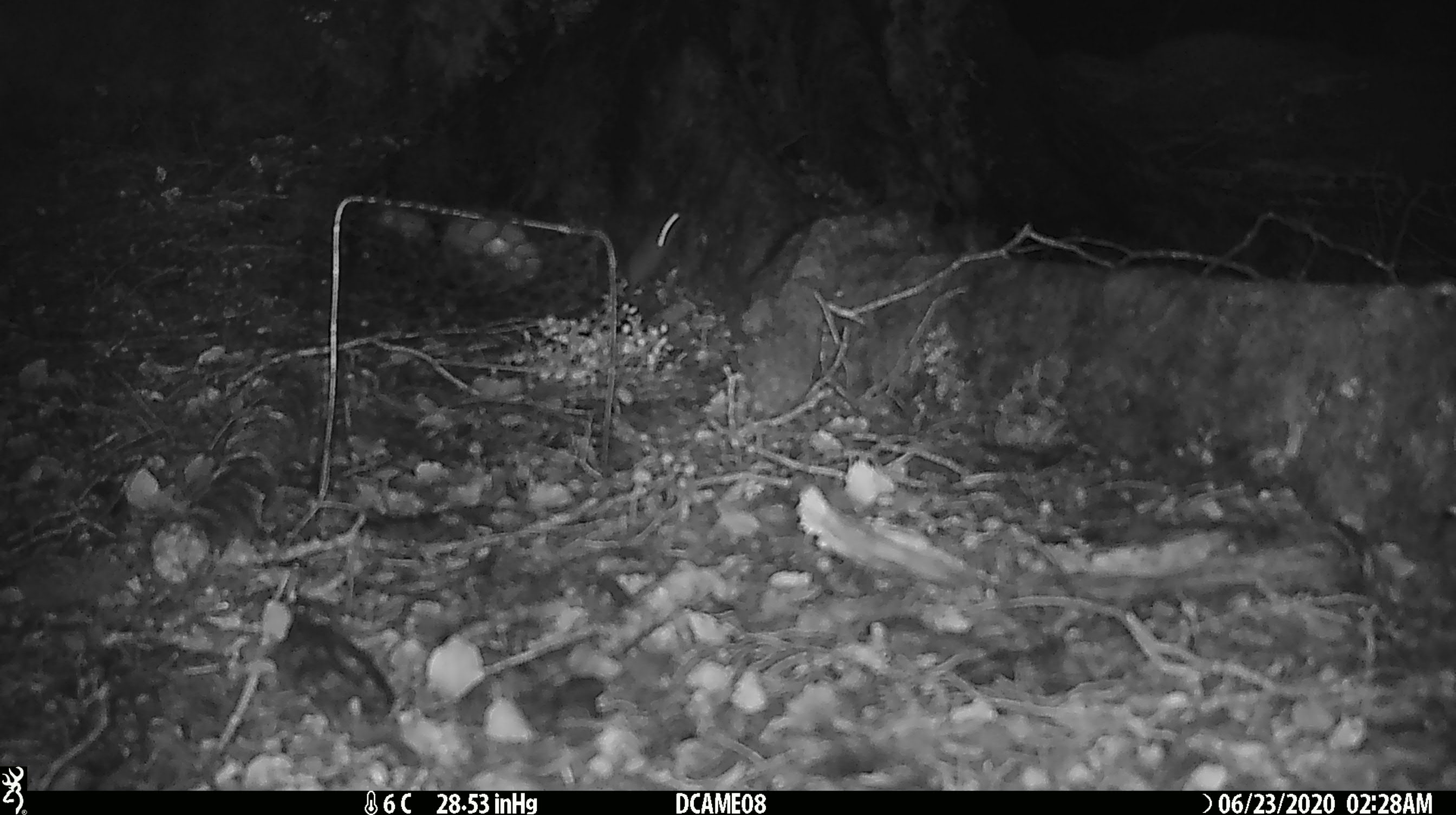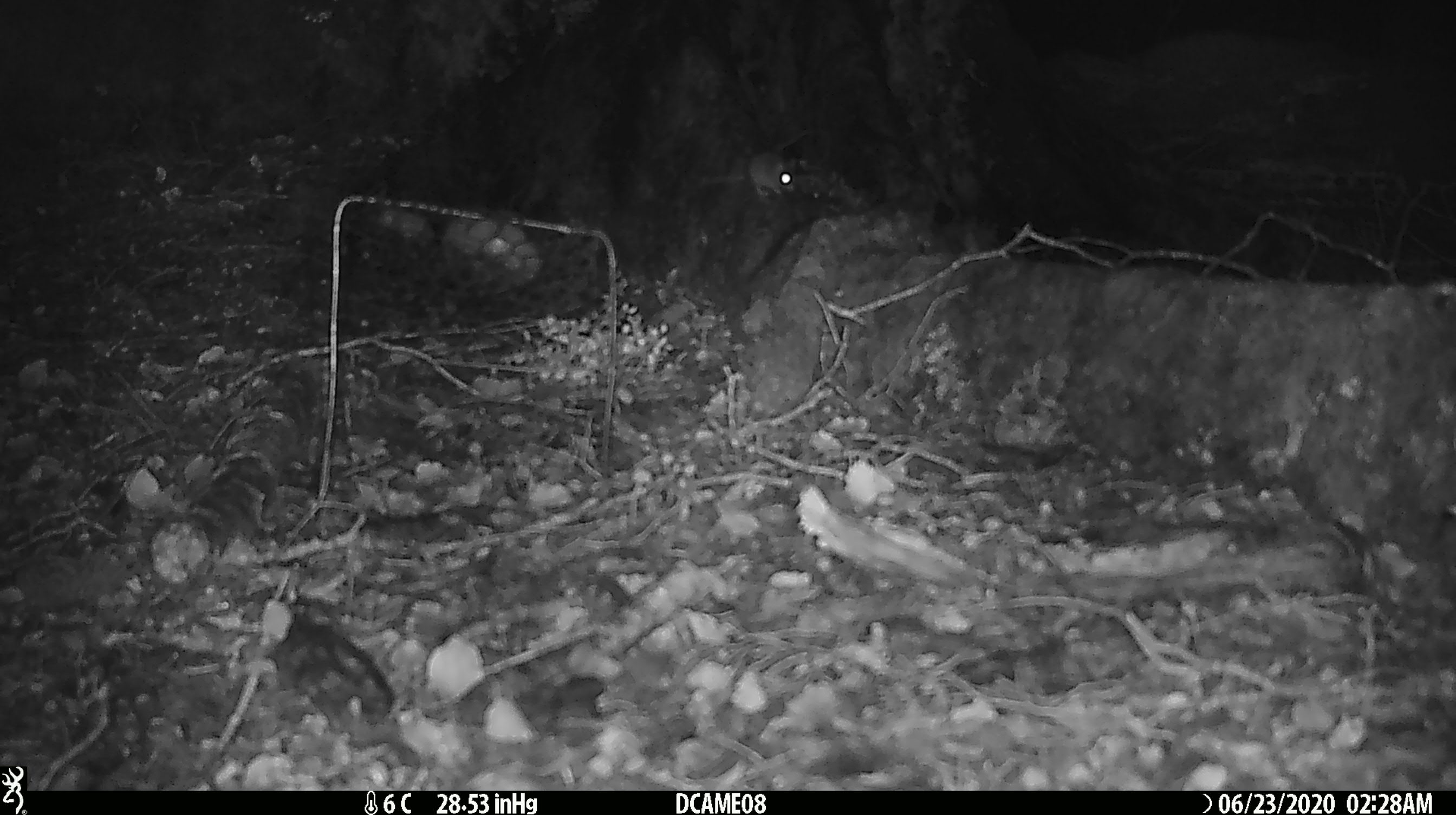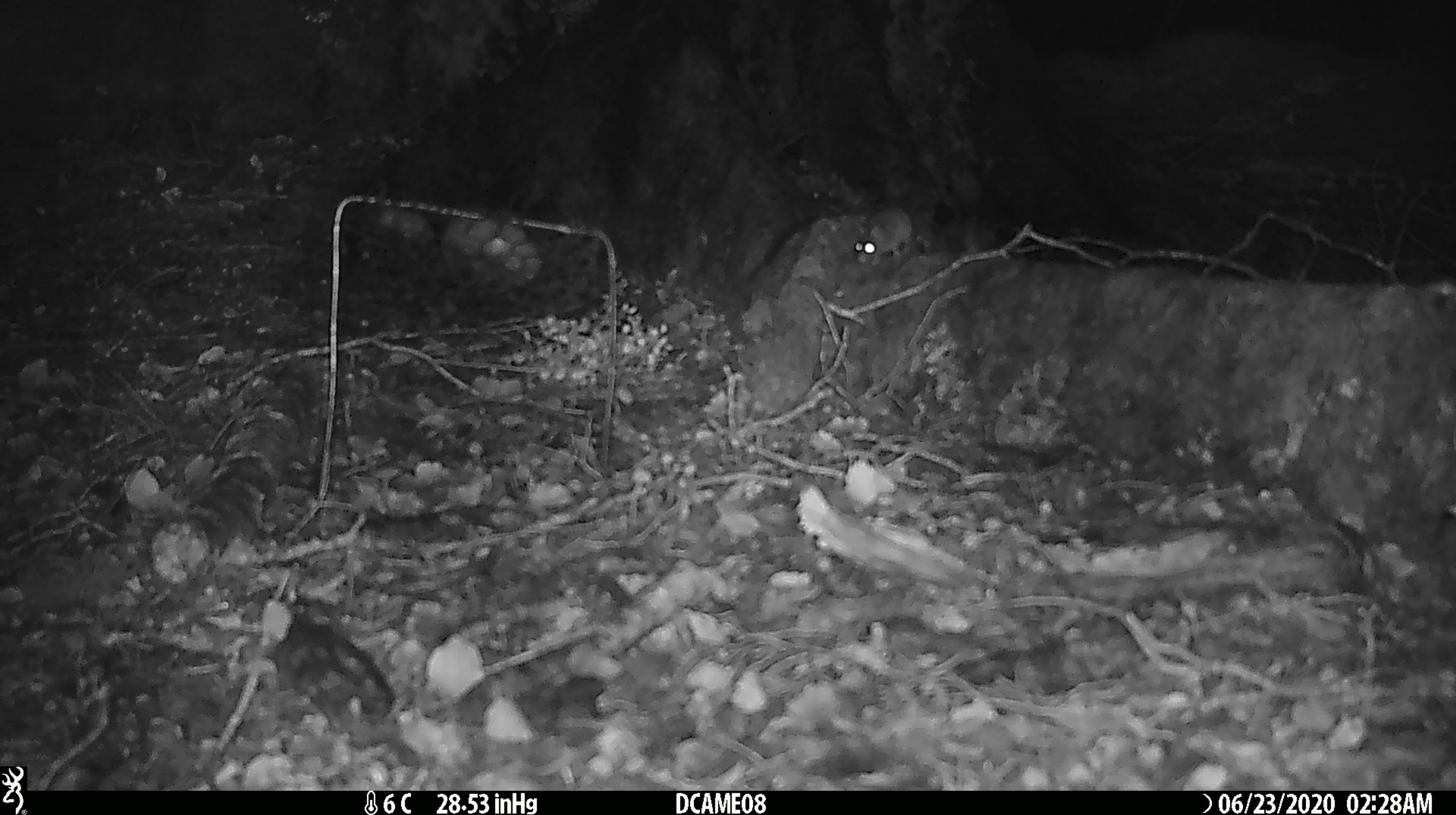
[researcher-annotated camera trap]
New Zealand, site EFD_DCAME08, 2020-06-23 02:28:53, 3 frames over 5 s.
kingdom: Animalia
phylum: Chordata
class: Mammalia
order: Rodentia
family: Muridae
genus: Mus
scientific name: Mus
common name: mouse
Mouse (Mus).